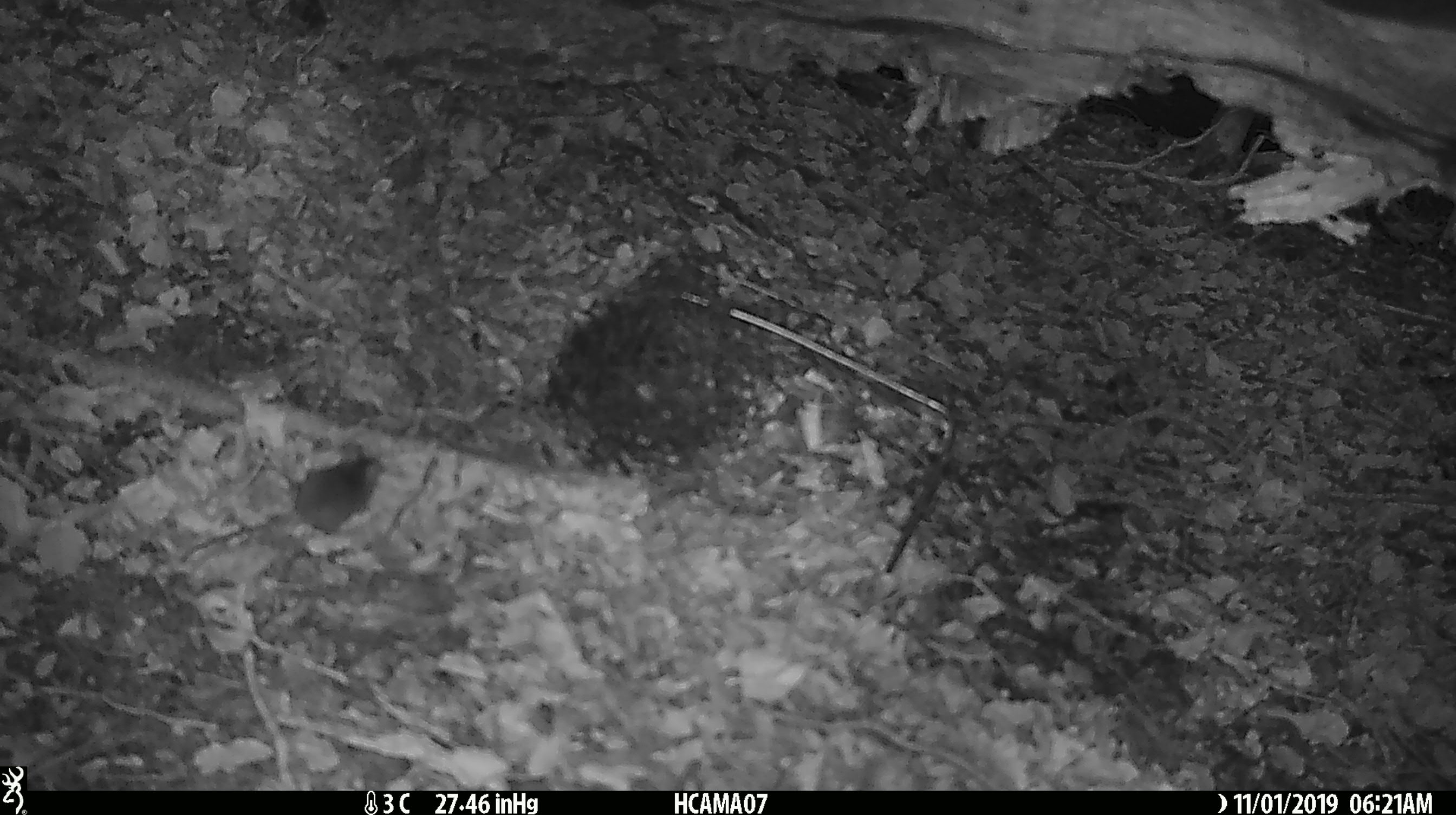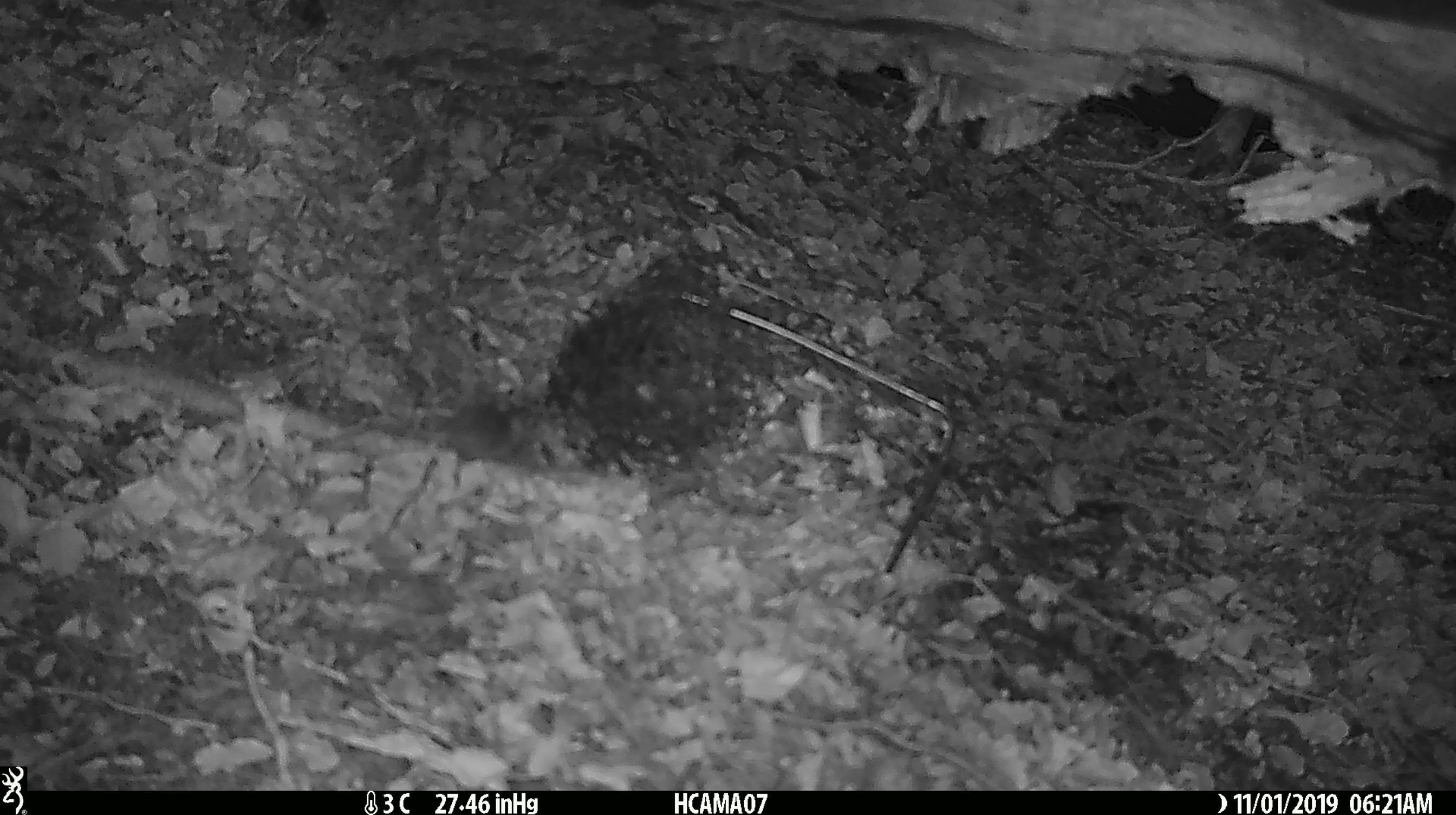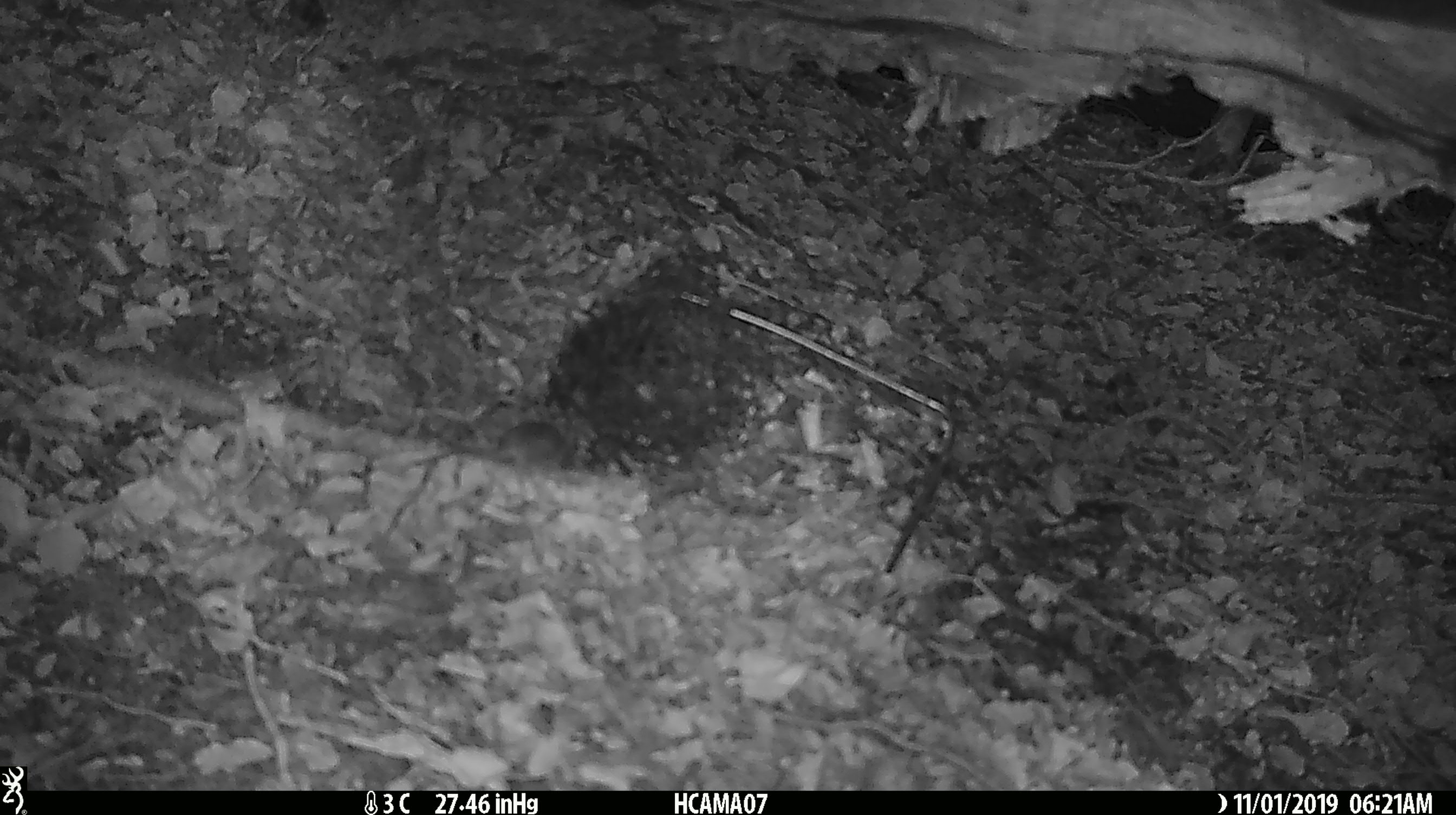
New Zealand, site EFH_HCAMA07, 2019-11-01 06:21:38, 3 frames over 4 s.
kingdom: Animalia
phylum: Chordata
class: Mammalia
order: Rodentia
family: Muridae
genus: Mus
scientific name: Mus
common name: mouse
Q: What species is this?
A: Mouse (Mus).